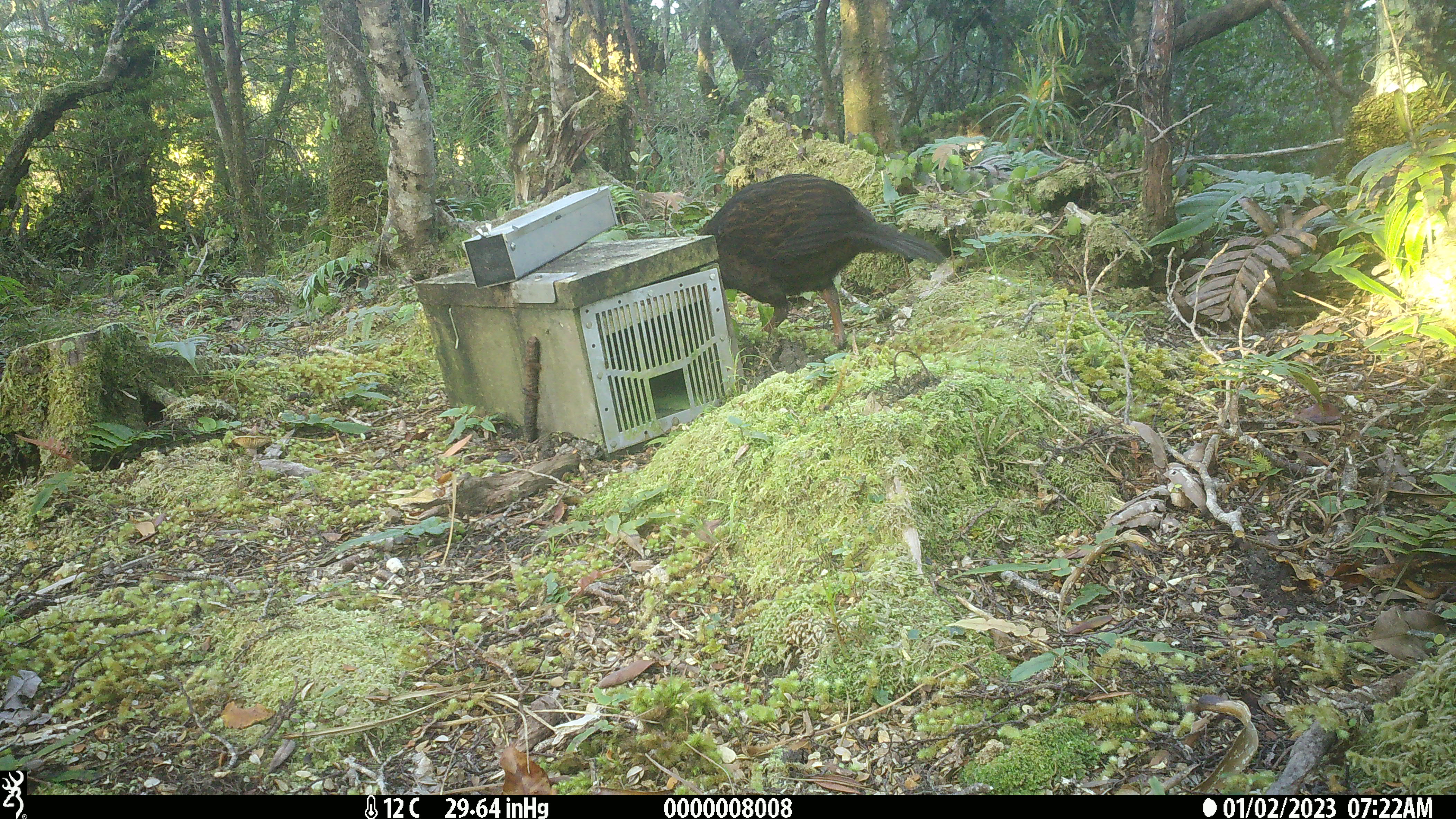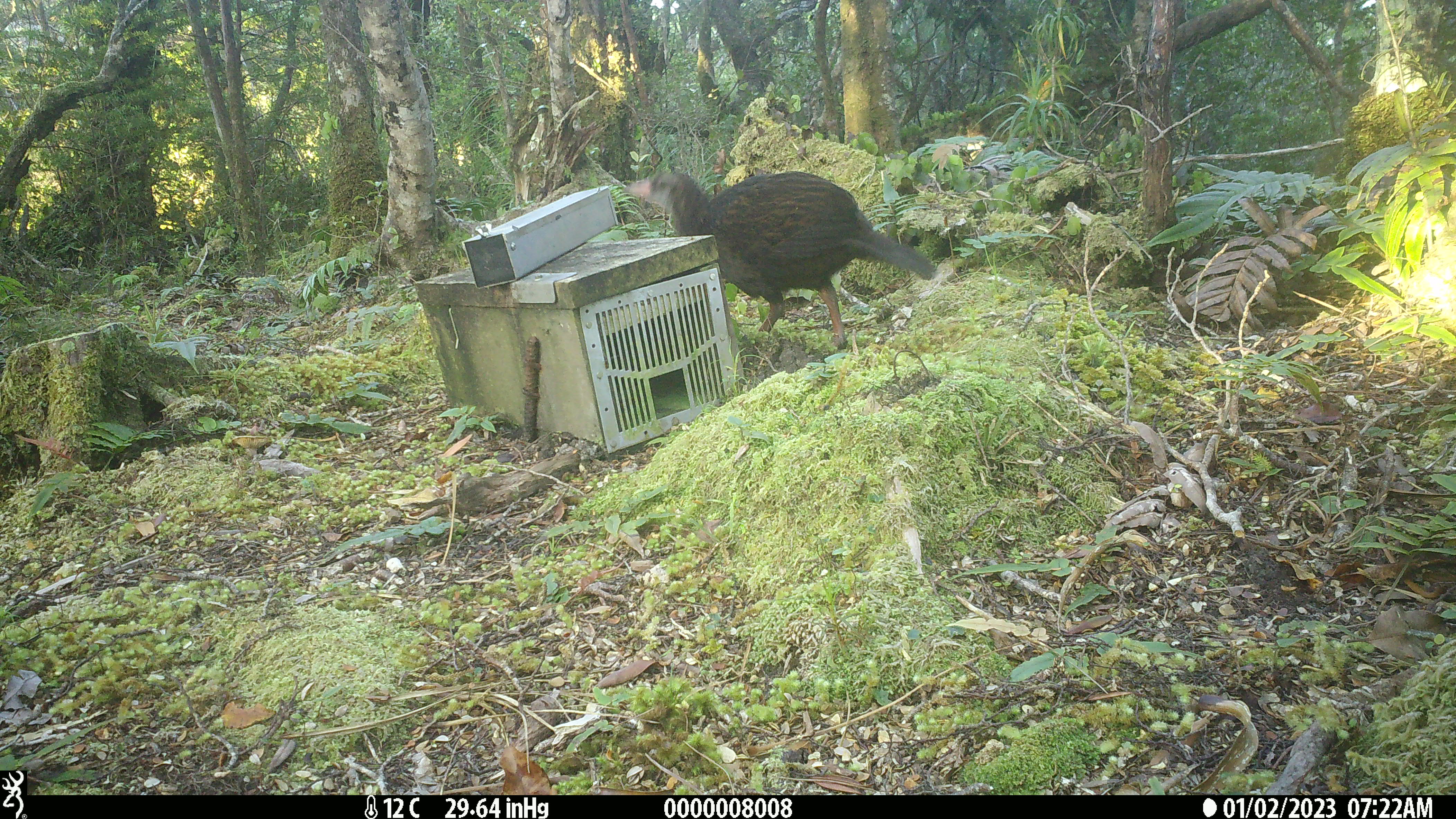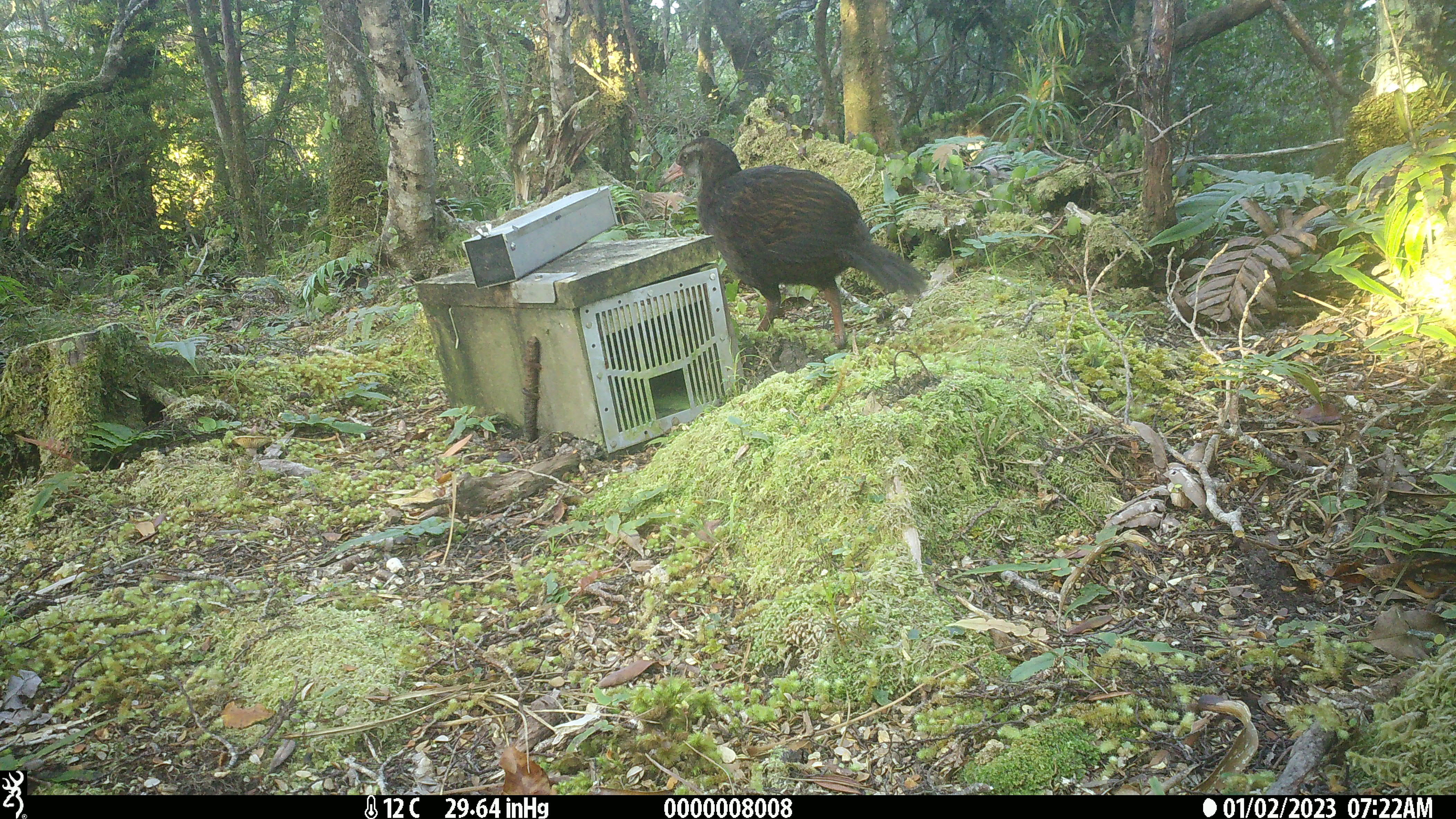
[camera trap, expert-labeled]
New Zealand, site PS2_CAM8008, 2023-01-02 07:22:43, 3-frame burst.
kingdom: Animalia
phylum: Chordata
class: Aves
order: Gruiformes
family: Rallidae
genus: Gallirallus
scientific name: Gallirallus australis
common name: weka